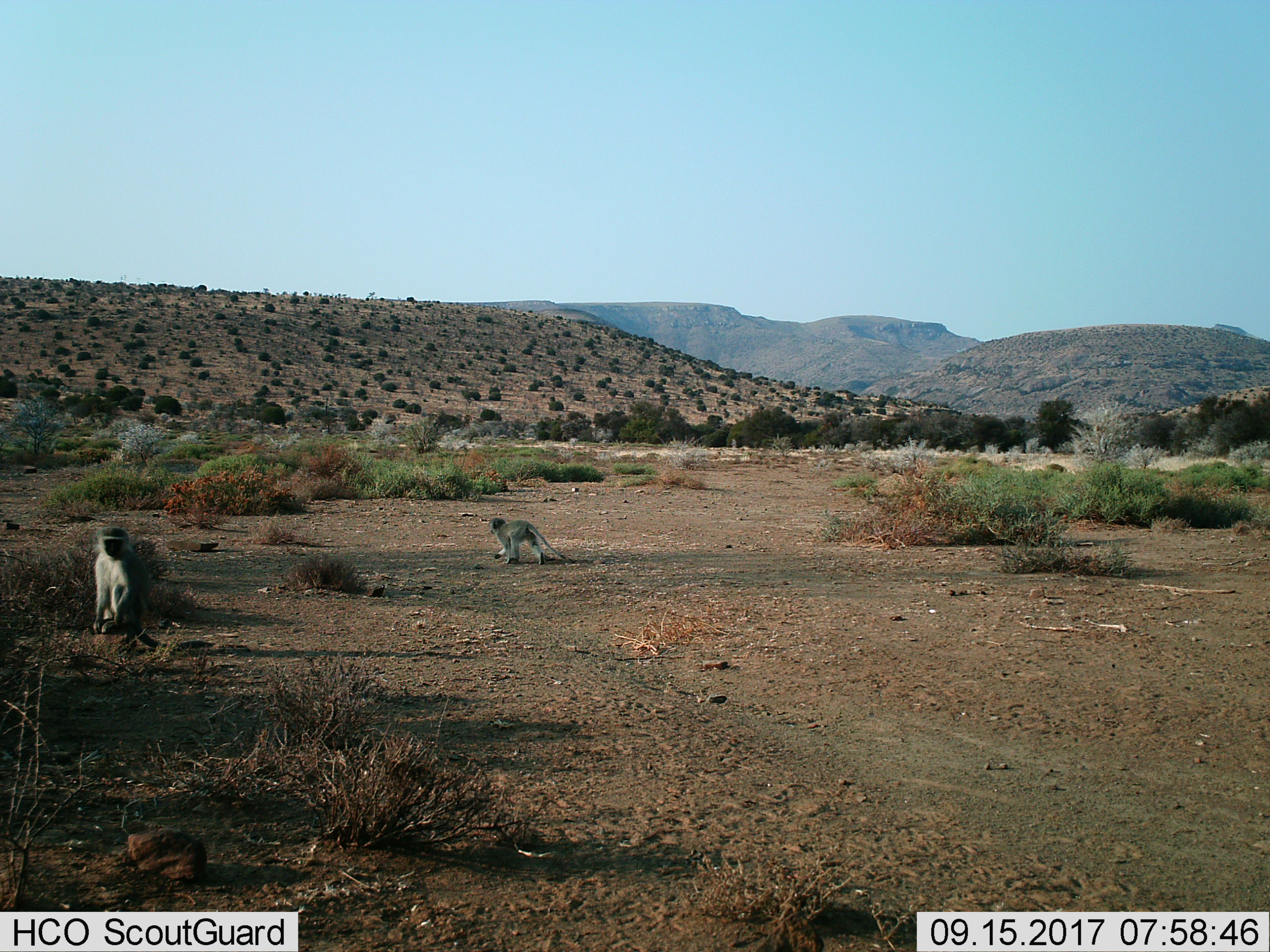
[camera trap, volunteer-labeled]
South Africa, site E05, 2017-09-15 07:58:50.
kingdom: Animalia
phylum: Chordata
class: Mammalia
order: Primates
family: Cercopithecidae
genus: Chlorocebus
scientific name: Chlorocebus pygerythrus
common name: vervet monkey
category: monkeyvervet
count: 2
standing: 33%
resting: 50%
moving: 100%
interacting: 0%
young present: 33%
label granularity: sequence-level